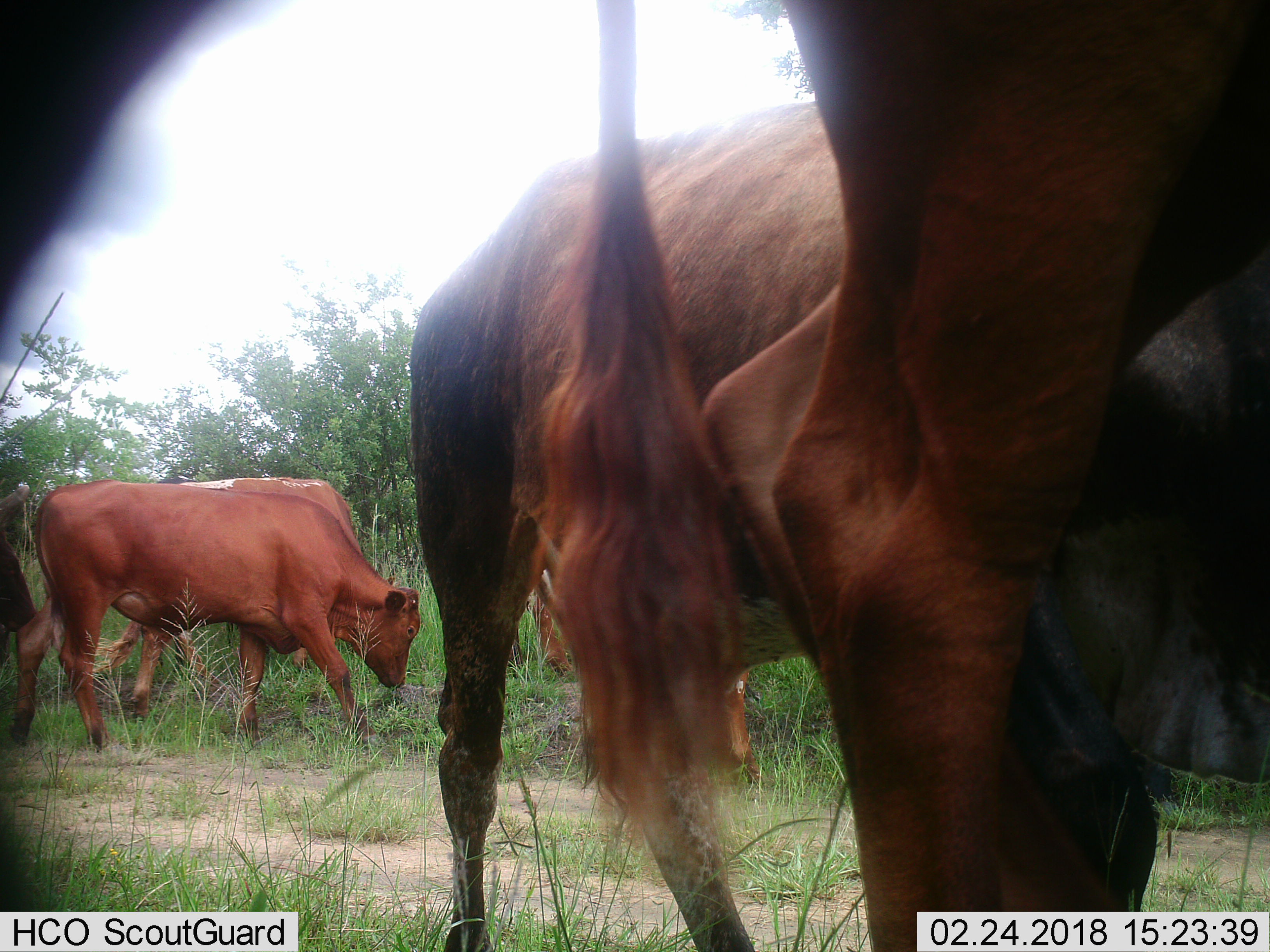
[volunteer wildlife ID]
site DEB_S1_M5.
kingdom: Animalia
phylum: Chordata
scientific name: Vertebrata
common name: domestic animal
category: domesticanimal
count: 5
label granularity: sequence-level